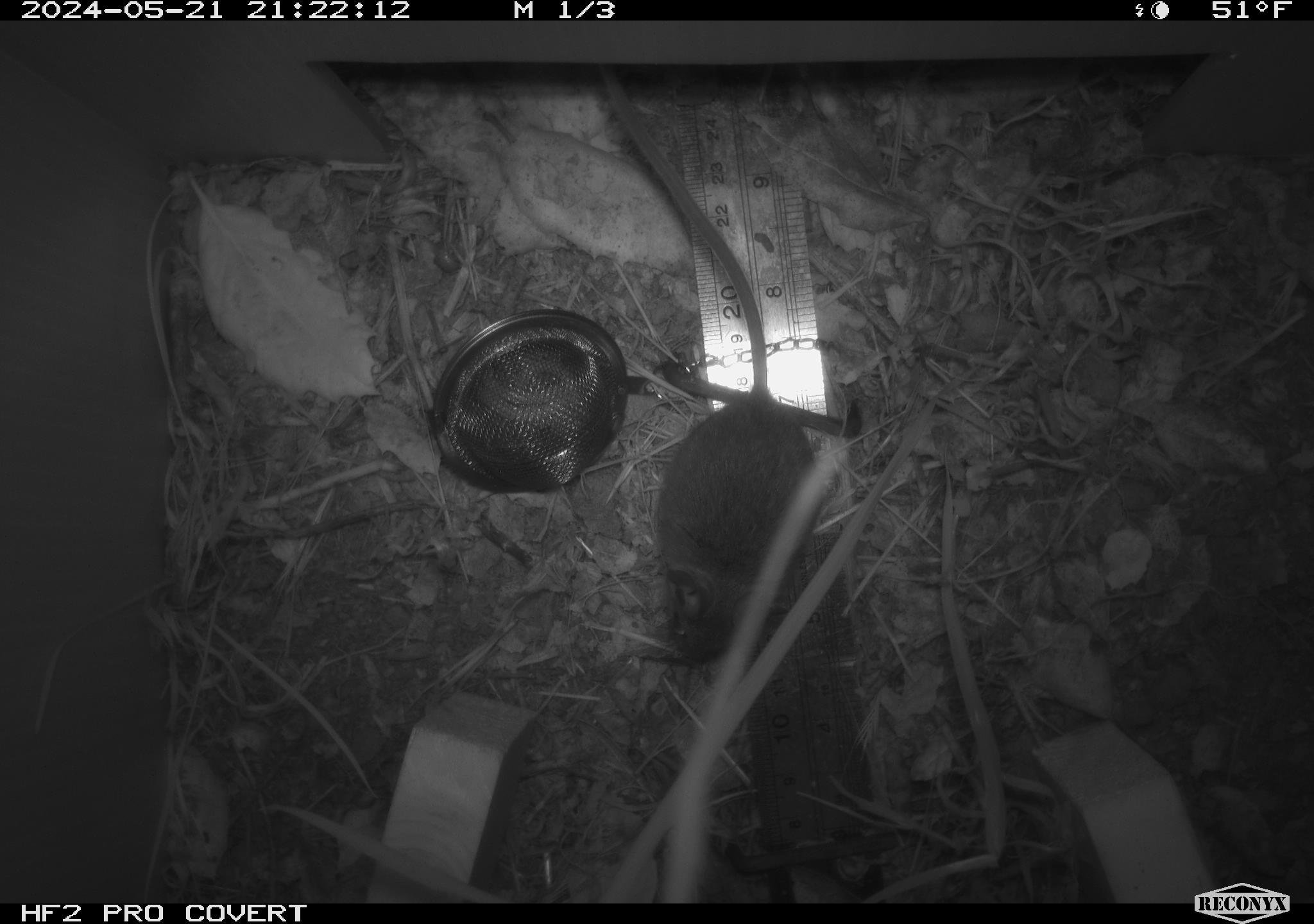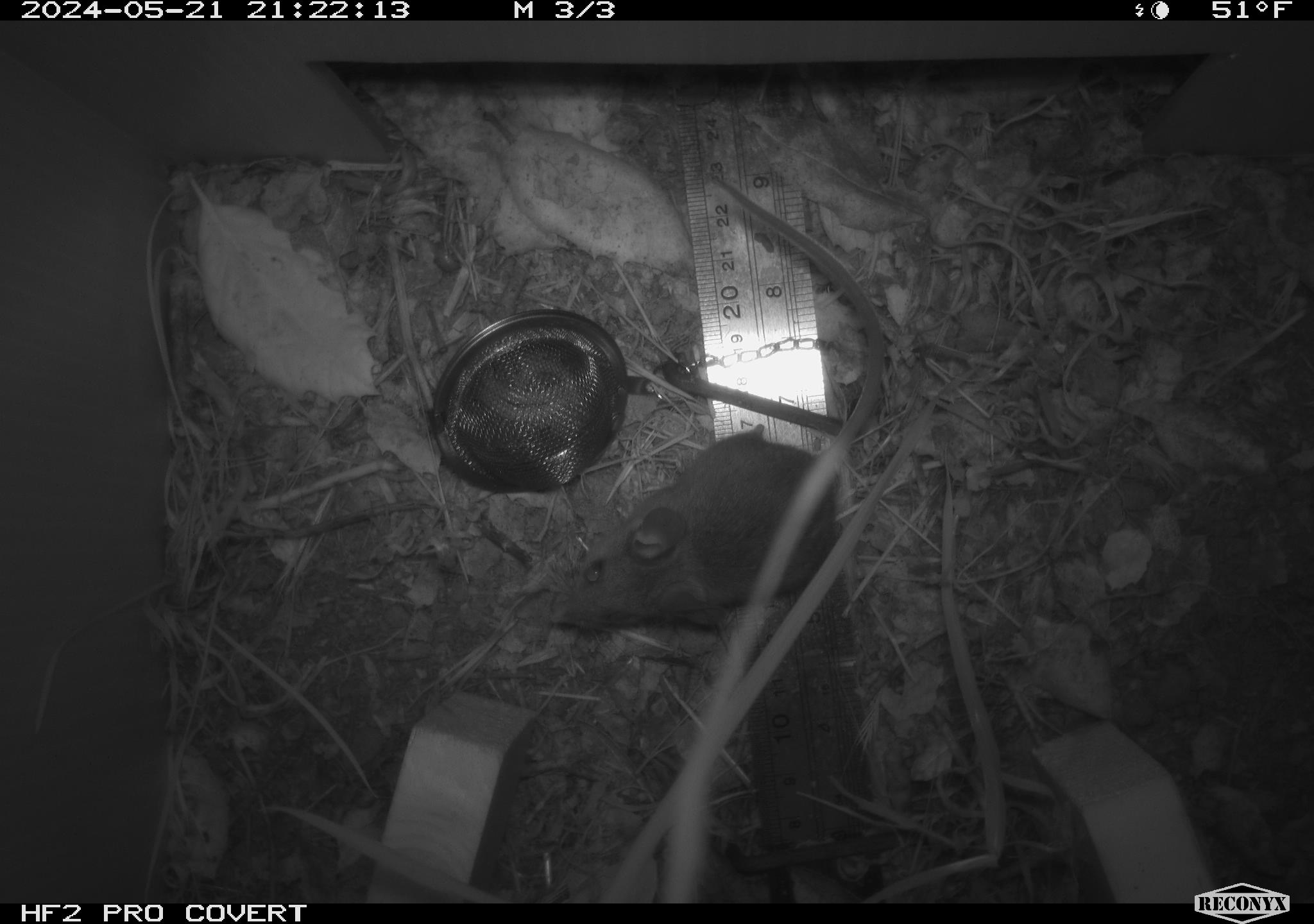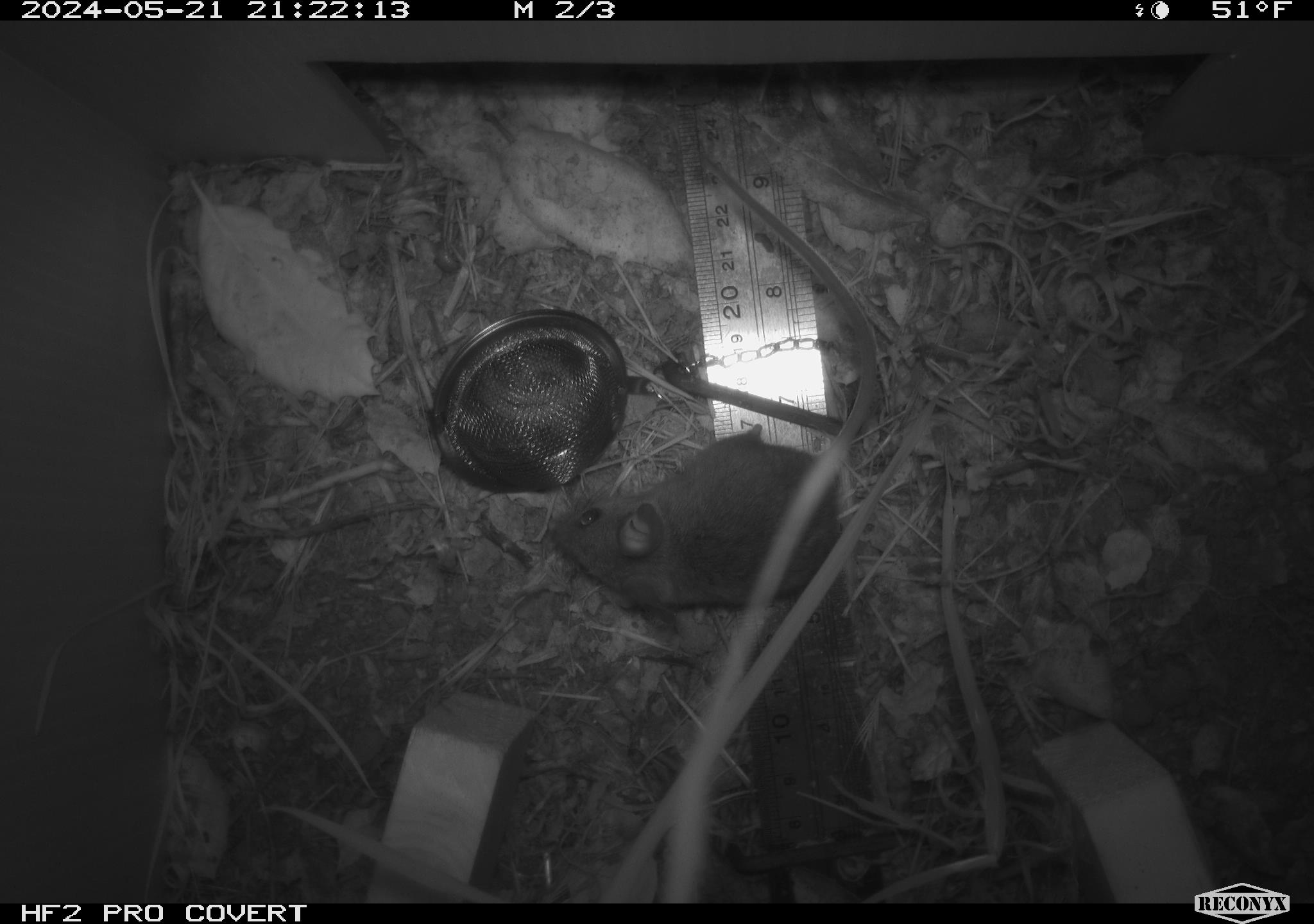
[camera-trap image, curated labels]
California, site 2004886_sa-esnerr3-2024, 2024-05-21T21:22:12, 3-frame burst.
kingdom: Animalia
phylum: Chordata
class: Mammalia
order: Rodentia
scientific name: Rodentia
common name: rodent